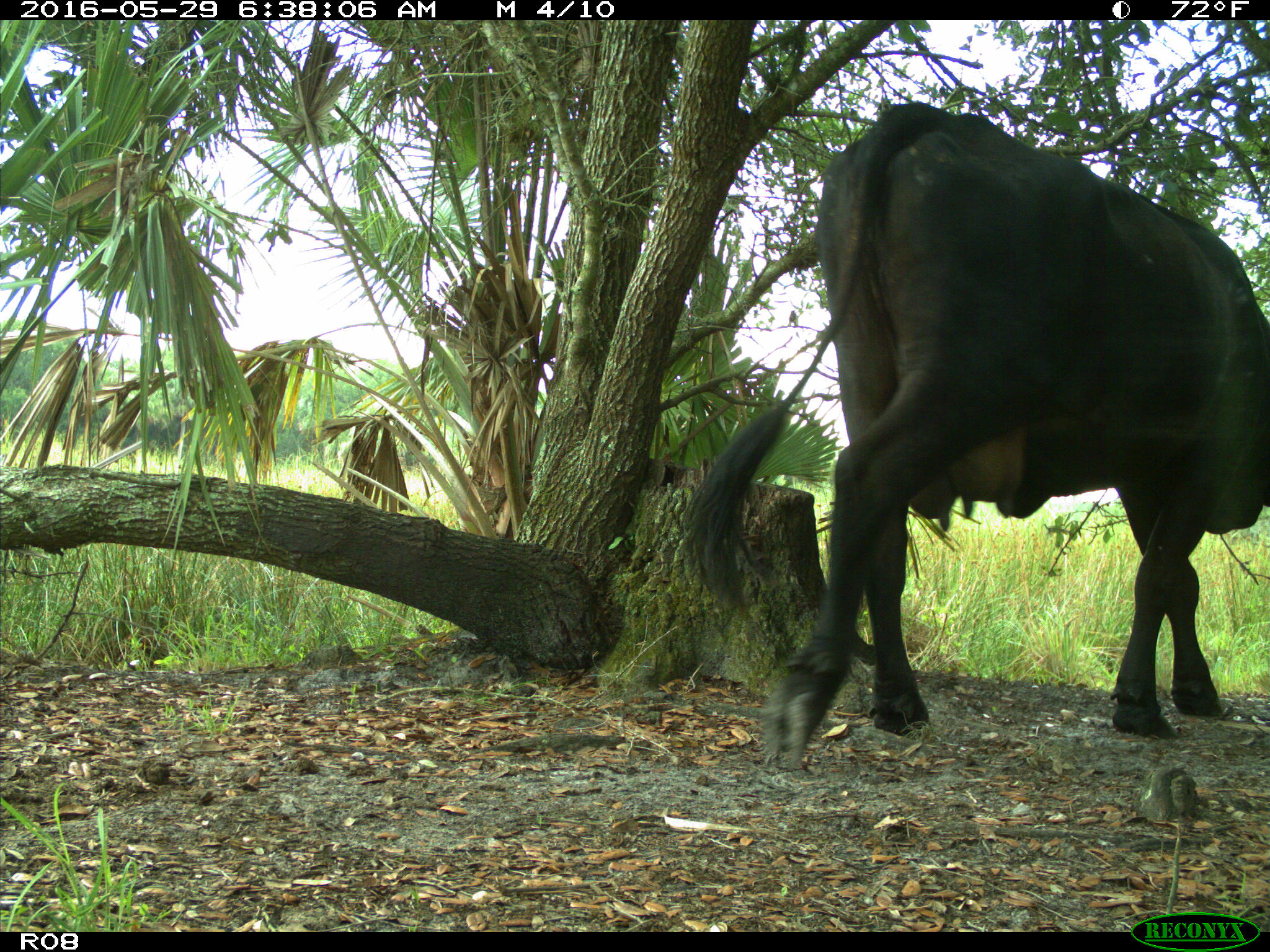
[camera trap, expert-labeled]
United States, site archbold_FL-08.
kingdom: Animalia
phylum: Chordata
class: Mammalia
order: Artiodactyla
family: Bovidae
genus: Bos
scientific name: Bos taurus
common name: domestic cow